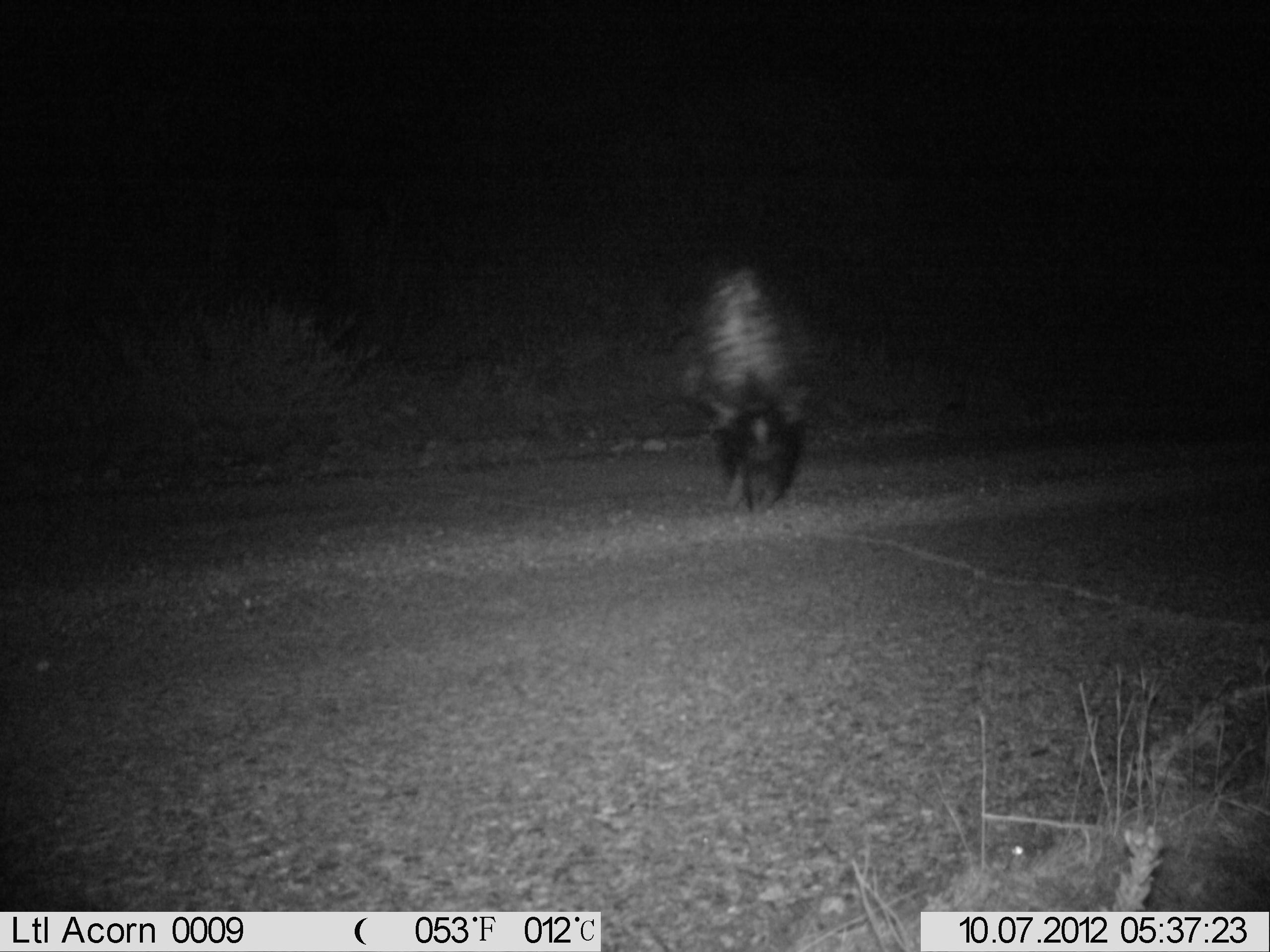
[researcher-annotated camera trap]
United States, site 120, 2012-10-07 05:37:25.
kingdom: Animalia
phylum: Chordata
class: Mammalia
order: Carnivora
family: Mephitidae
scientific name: Mephitidae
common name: skunk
Skunk (Mephitidae).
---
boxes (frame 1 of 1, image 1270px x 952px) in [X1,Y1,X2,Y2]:
skunk: [673,252,829,530]